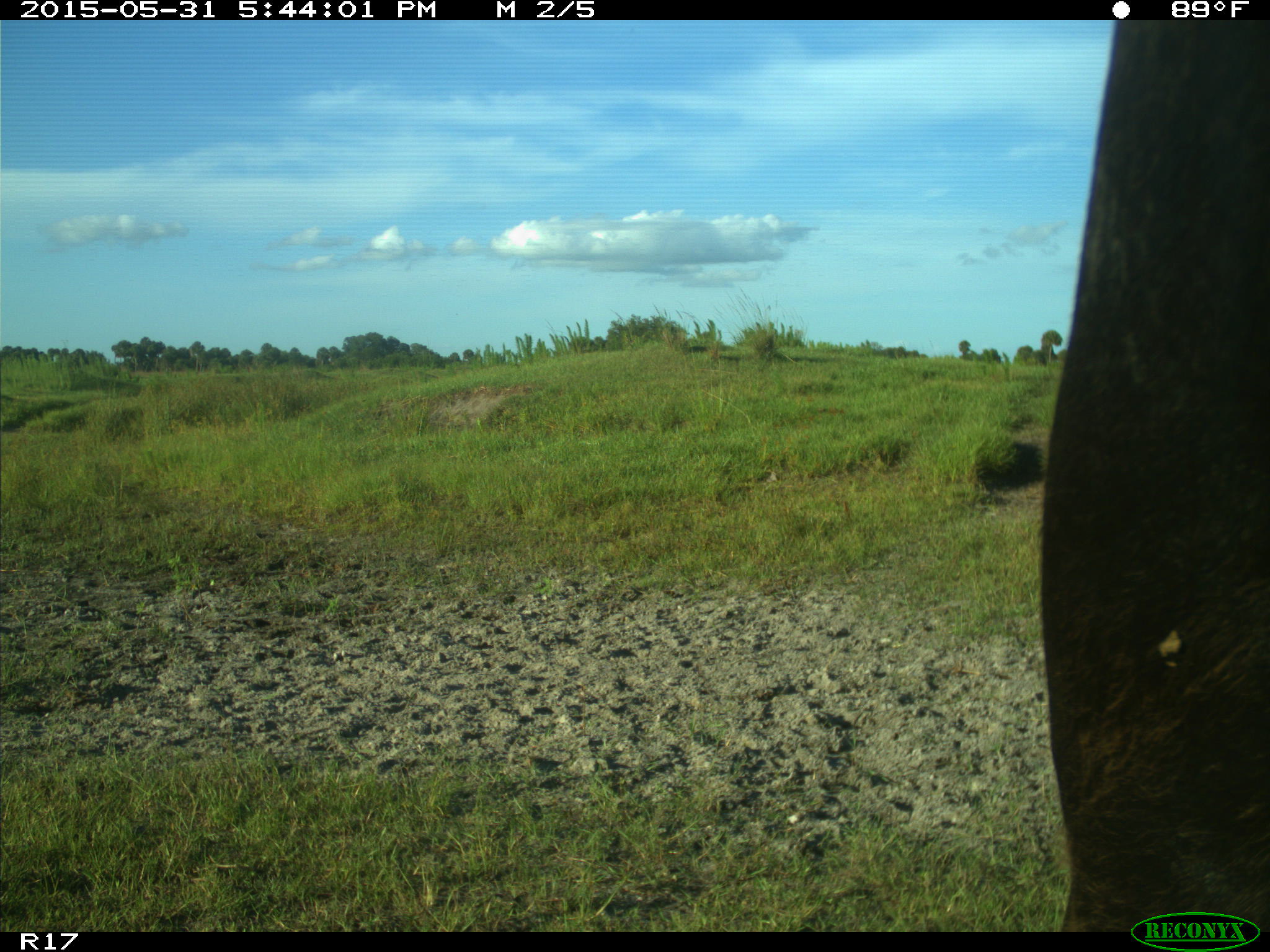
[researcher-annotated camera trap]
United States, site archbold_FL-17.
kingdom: Animalia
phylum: Chordata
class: Mammalia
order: Artiodactyla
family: Bovidae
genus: Bos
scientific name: Bos taurus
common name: domestic cow